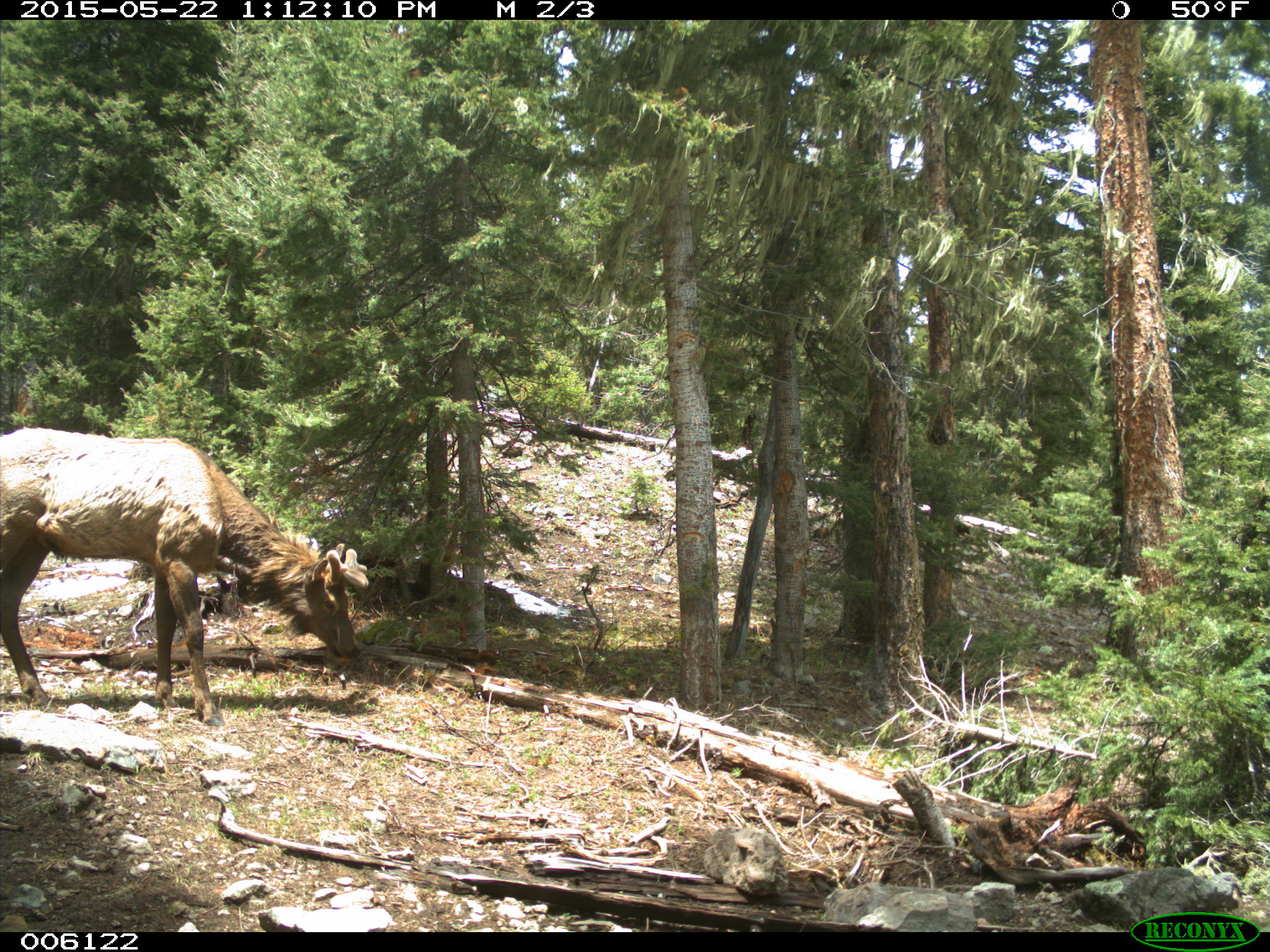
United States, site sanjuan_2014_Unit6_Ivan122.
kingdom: Animalia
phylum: Chordata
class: Mammalia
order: Artiodactyla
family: Cervidae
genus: Cervus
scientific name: Cervus elaphus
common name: red deer